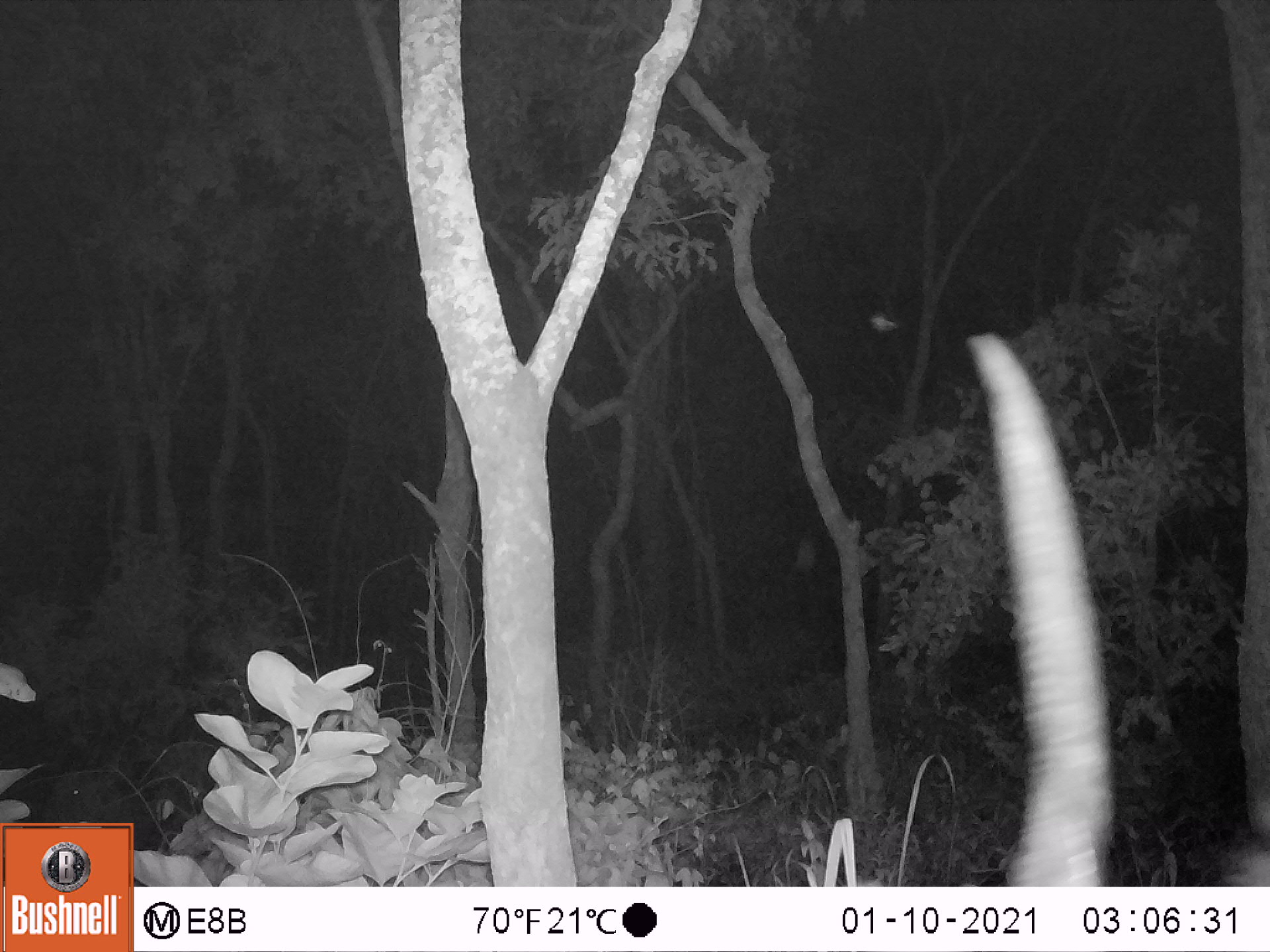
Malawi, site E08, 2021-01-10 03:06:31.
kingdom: Animalia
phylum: Chordata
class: Mammalia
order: Artiodactyla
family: Bovidae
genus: Tragelaphus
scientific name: Tragelaphus oryx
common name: common eland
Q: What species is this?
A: Common eland (Tragelaphus oryx).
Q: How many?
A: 1.